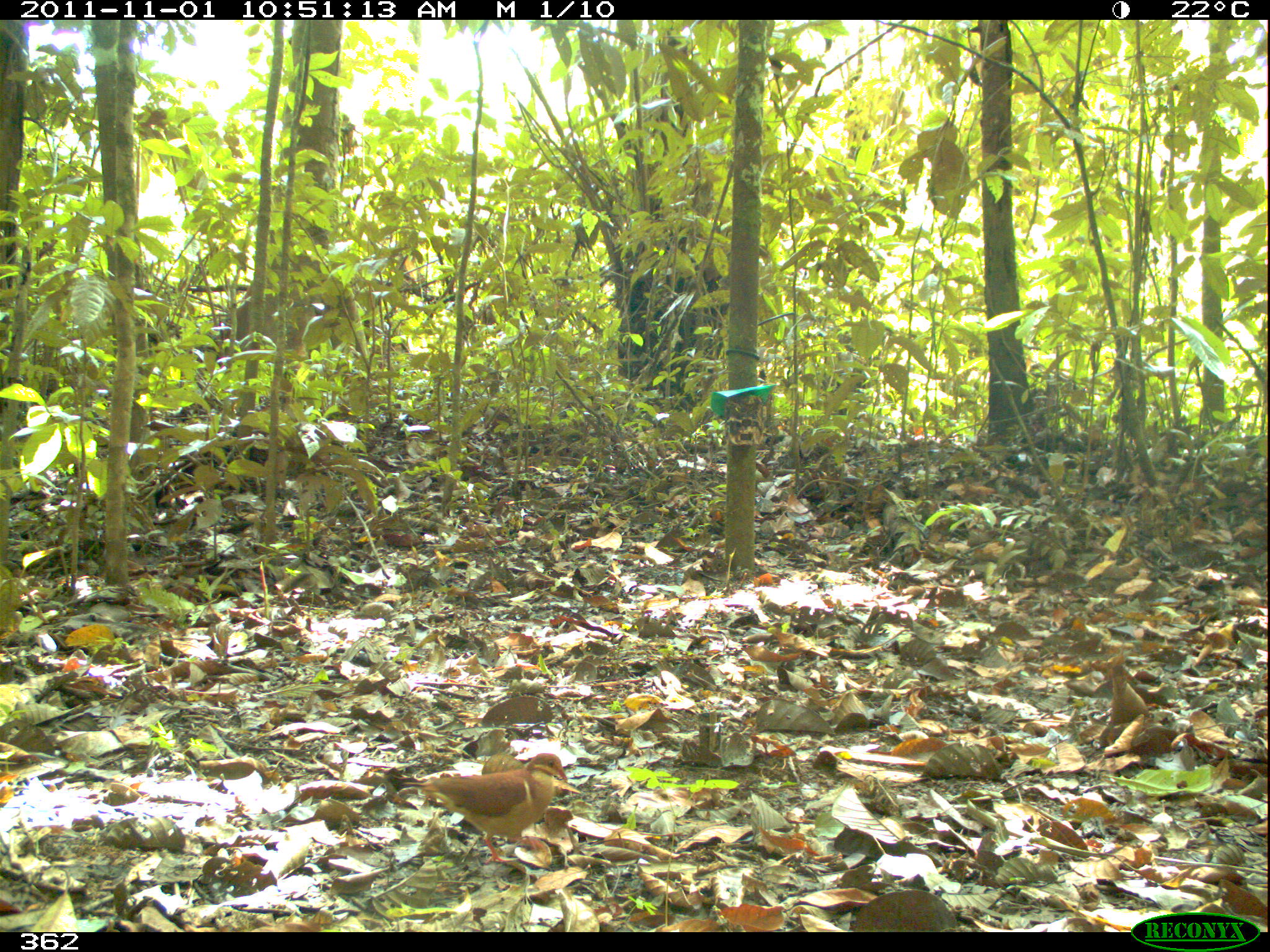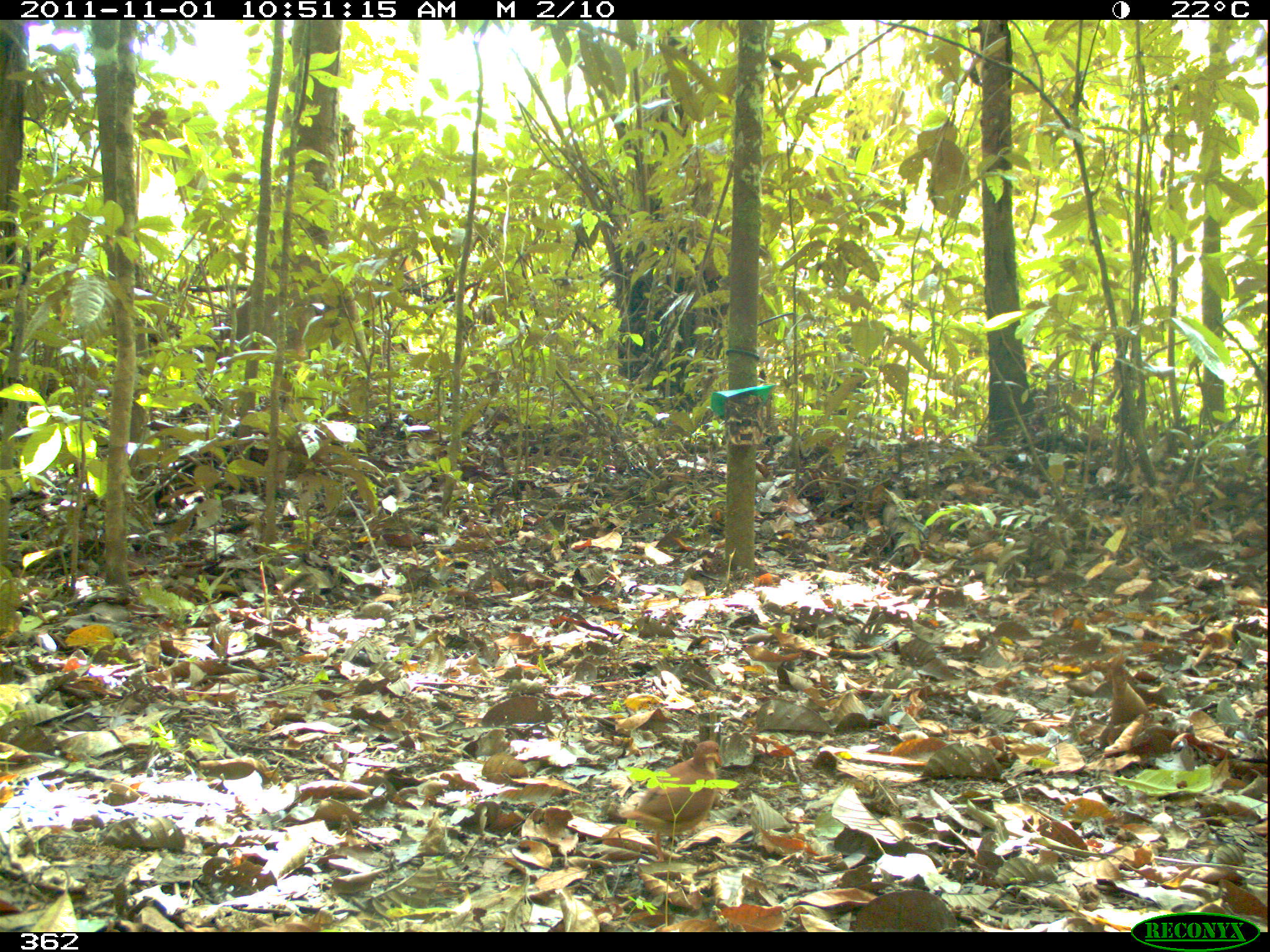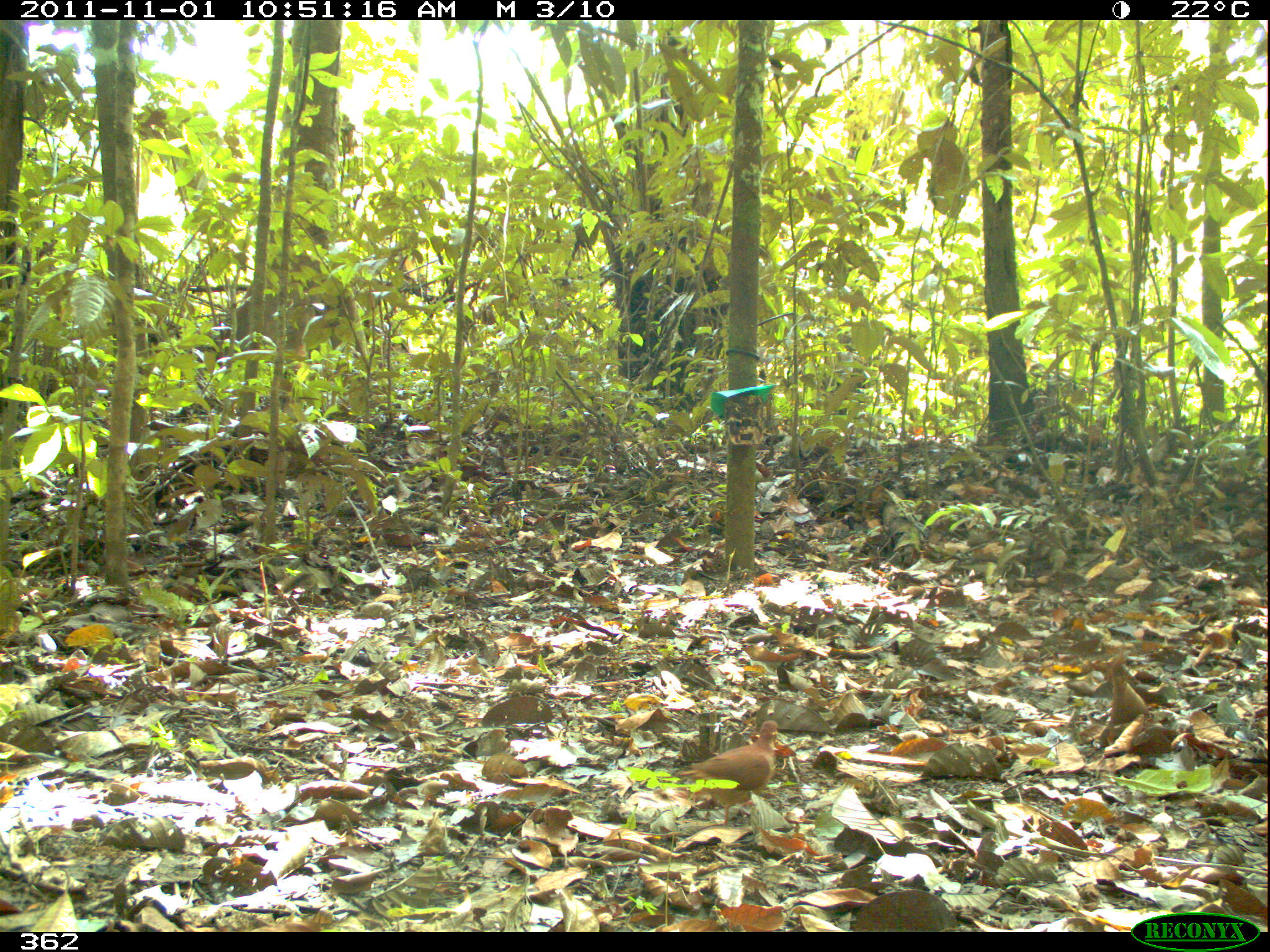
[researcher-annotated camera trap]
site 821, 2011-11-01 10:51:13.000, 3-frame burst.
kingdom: Animalia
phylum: Chordata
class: Aves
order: Columbiformes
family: Columbidae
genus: Geotrygon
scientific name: Geotrygon montana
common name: ruddy quail-dove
Geotrygon montana (ruddy quail-dove).